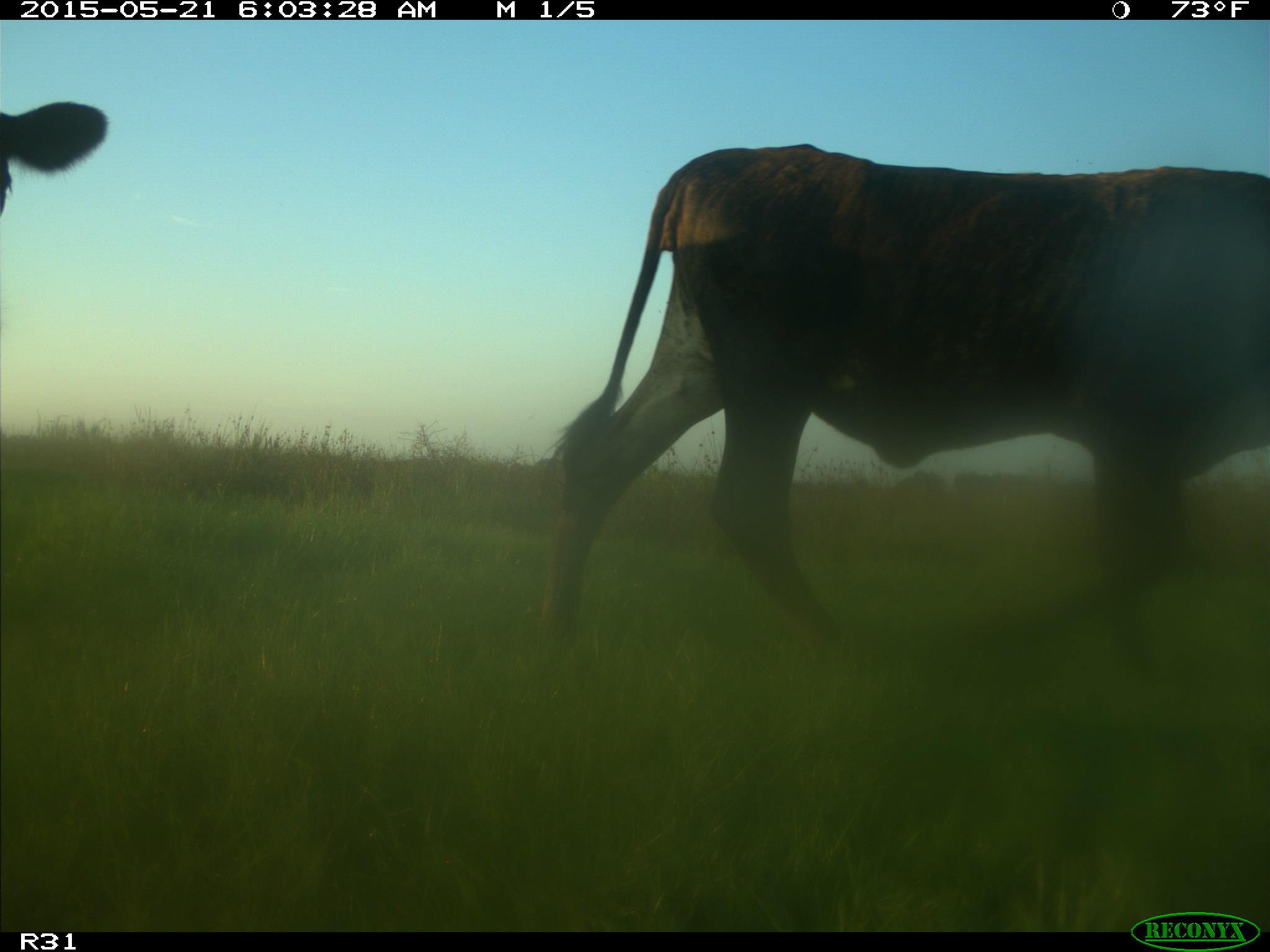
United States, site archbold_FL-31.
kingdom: Animalia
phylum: Chordata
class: Mammalia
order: Artiodactyla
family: Bovidae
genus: Bos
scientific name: Bos taurus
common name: domestic cow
Bos taurus (domestic cow).